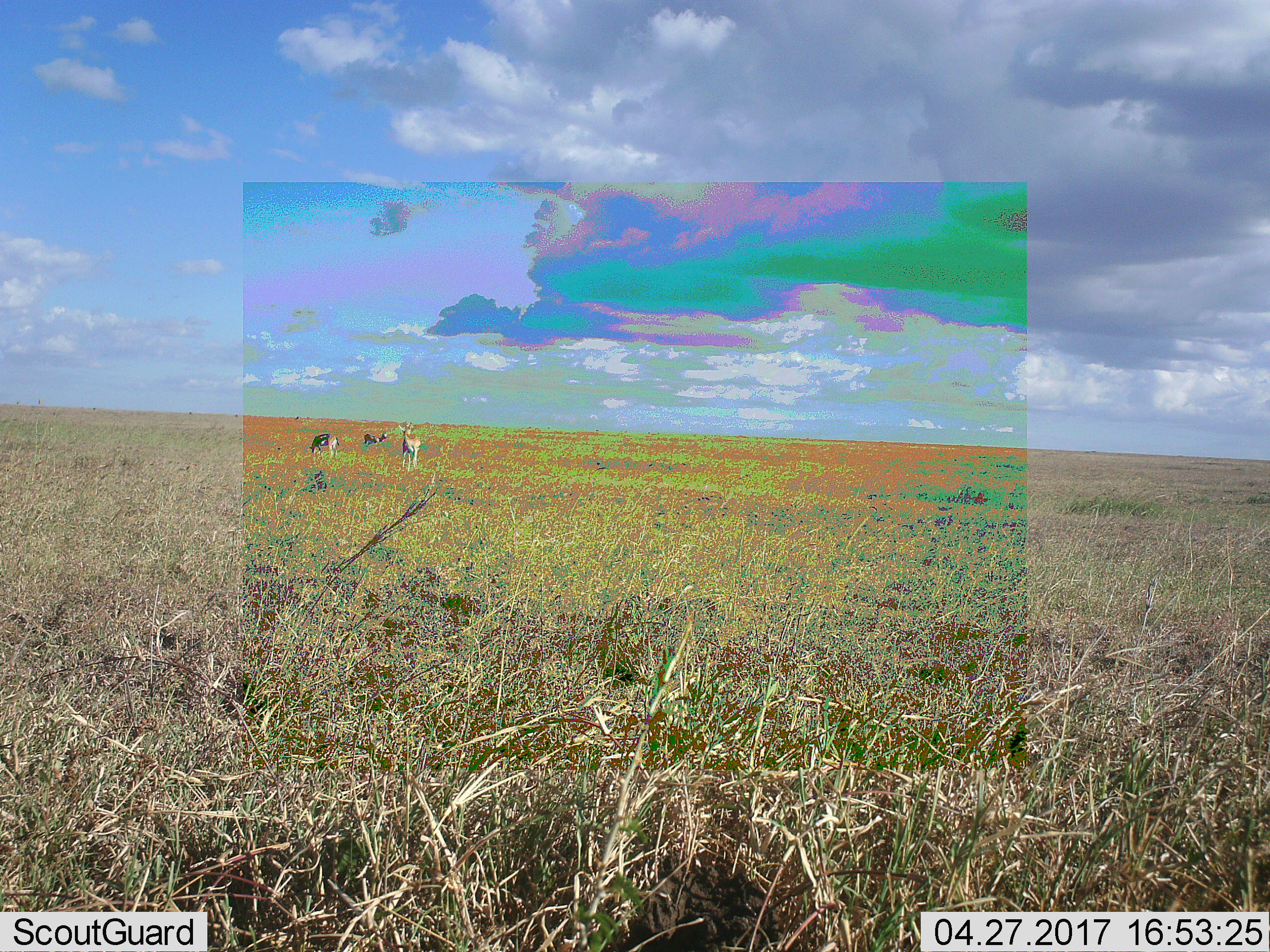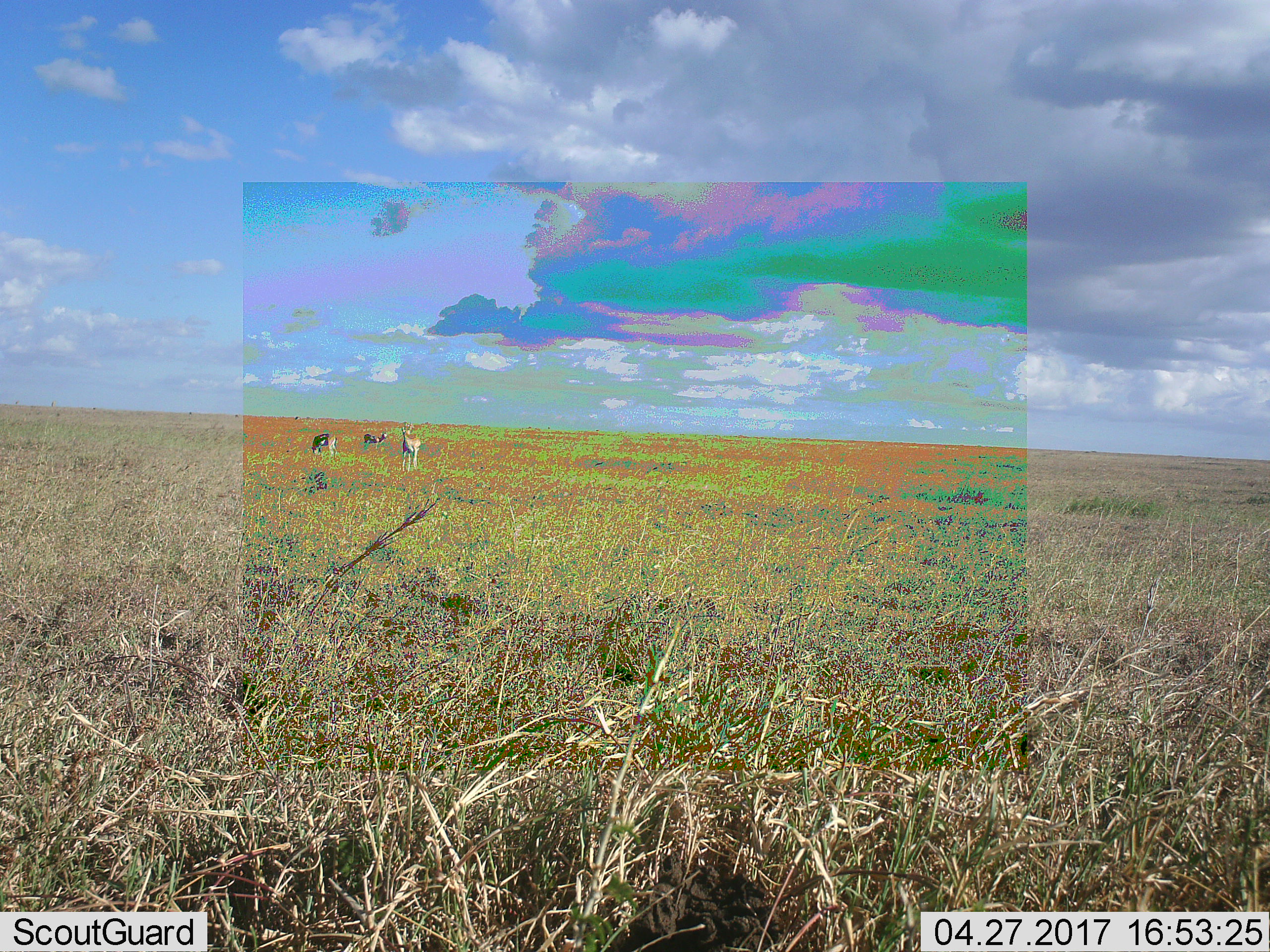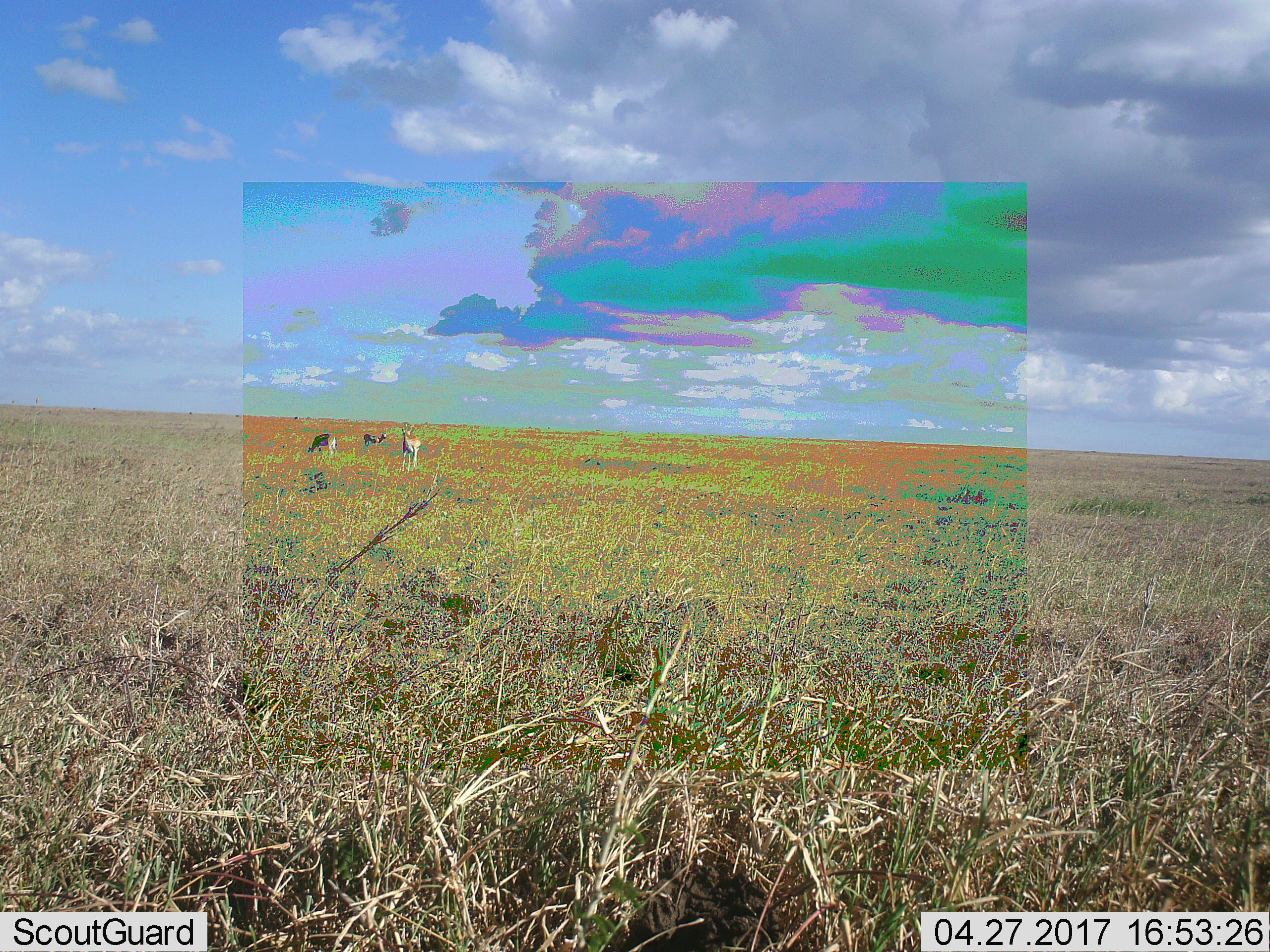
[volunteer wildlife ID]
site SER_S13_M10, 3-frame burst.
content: unidentified animal